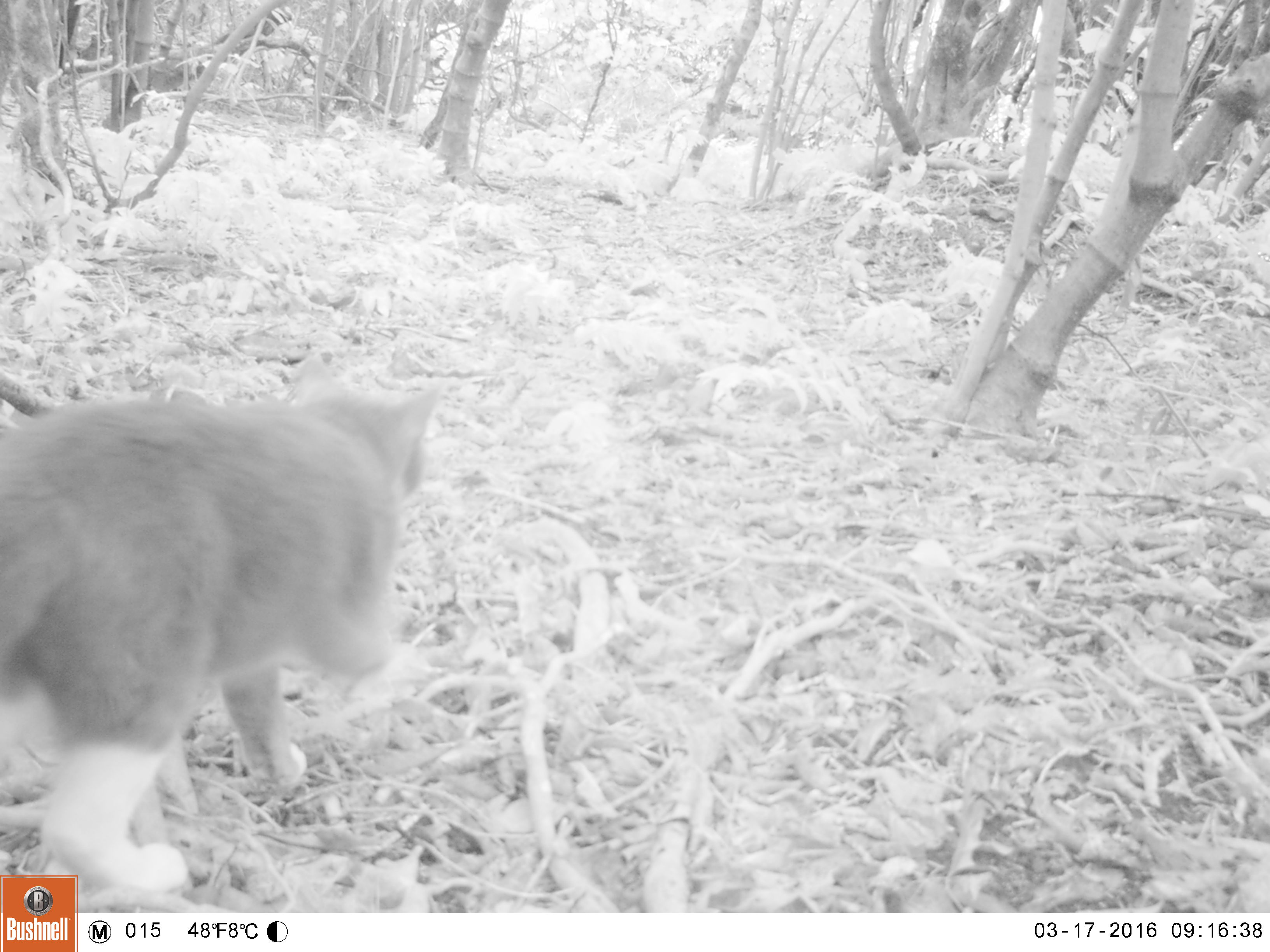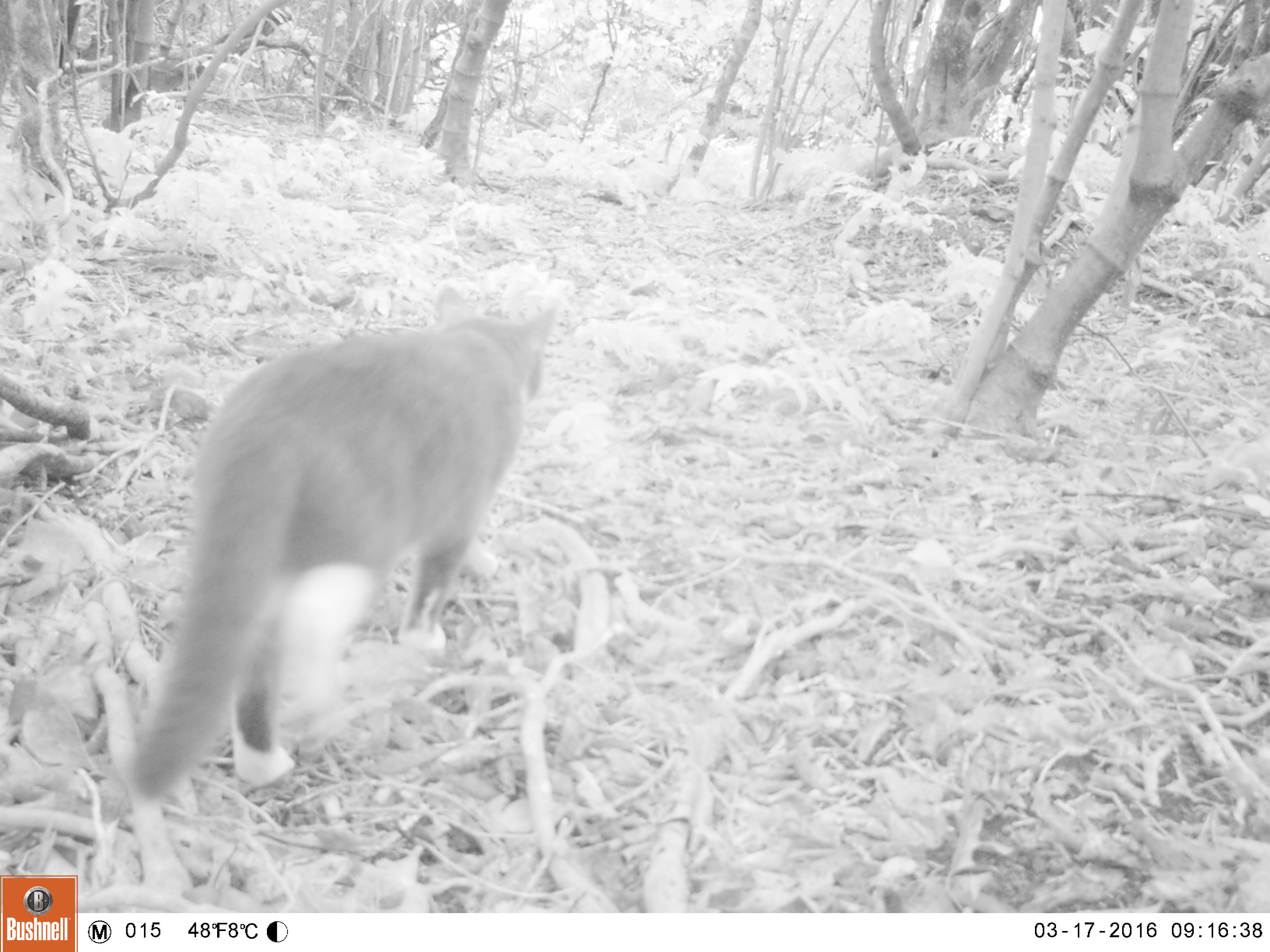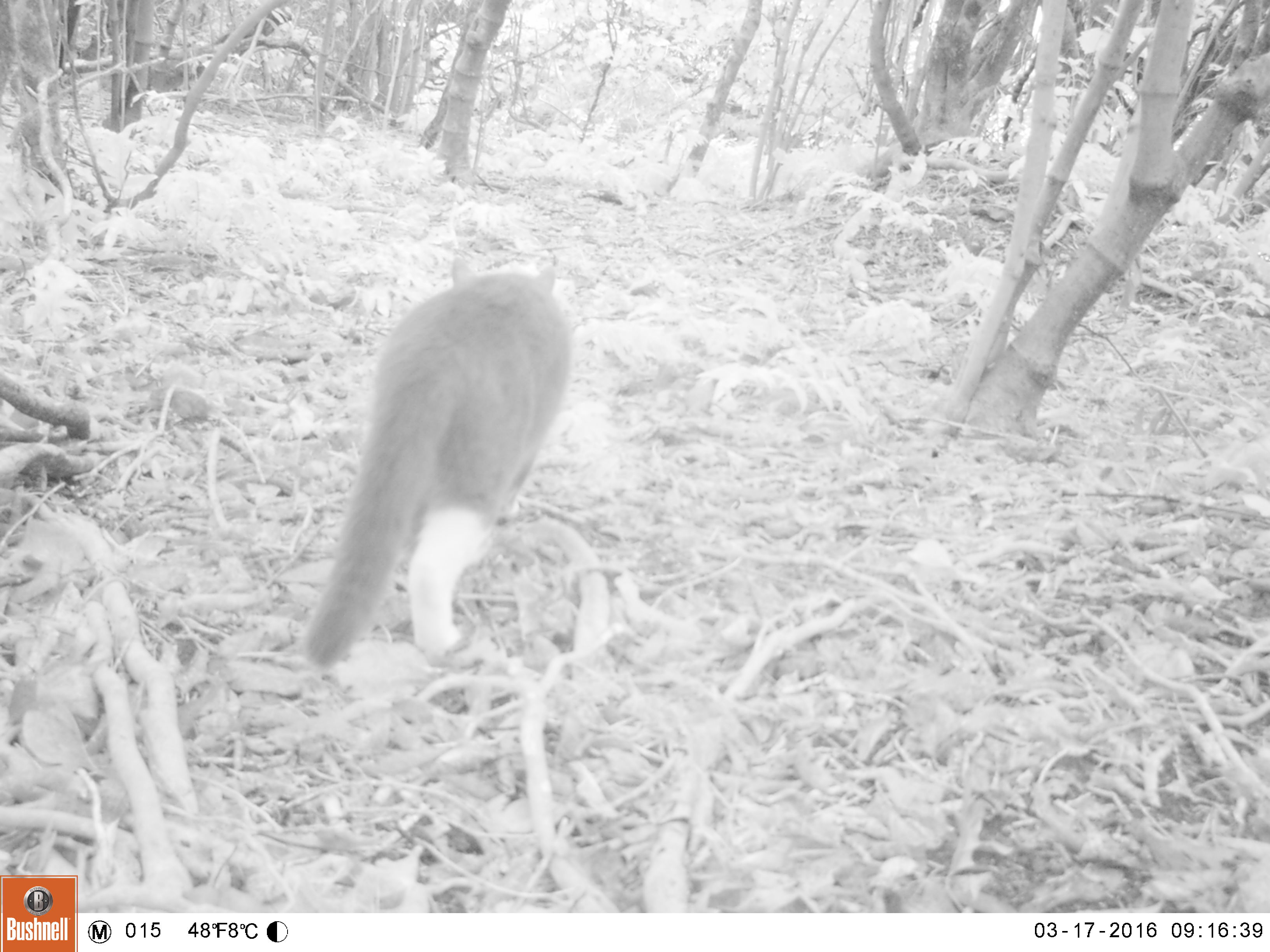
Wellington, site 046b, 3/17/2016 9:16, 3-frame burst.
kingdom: Animalia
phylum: Chordata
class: Mammalia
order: Carnivora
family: Felidae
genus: Felis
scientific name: Felis catus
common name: cat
Cat (Felis catus).